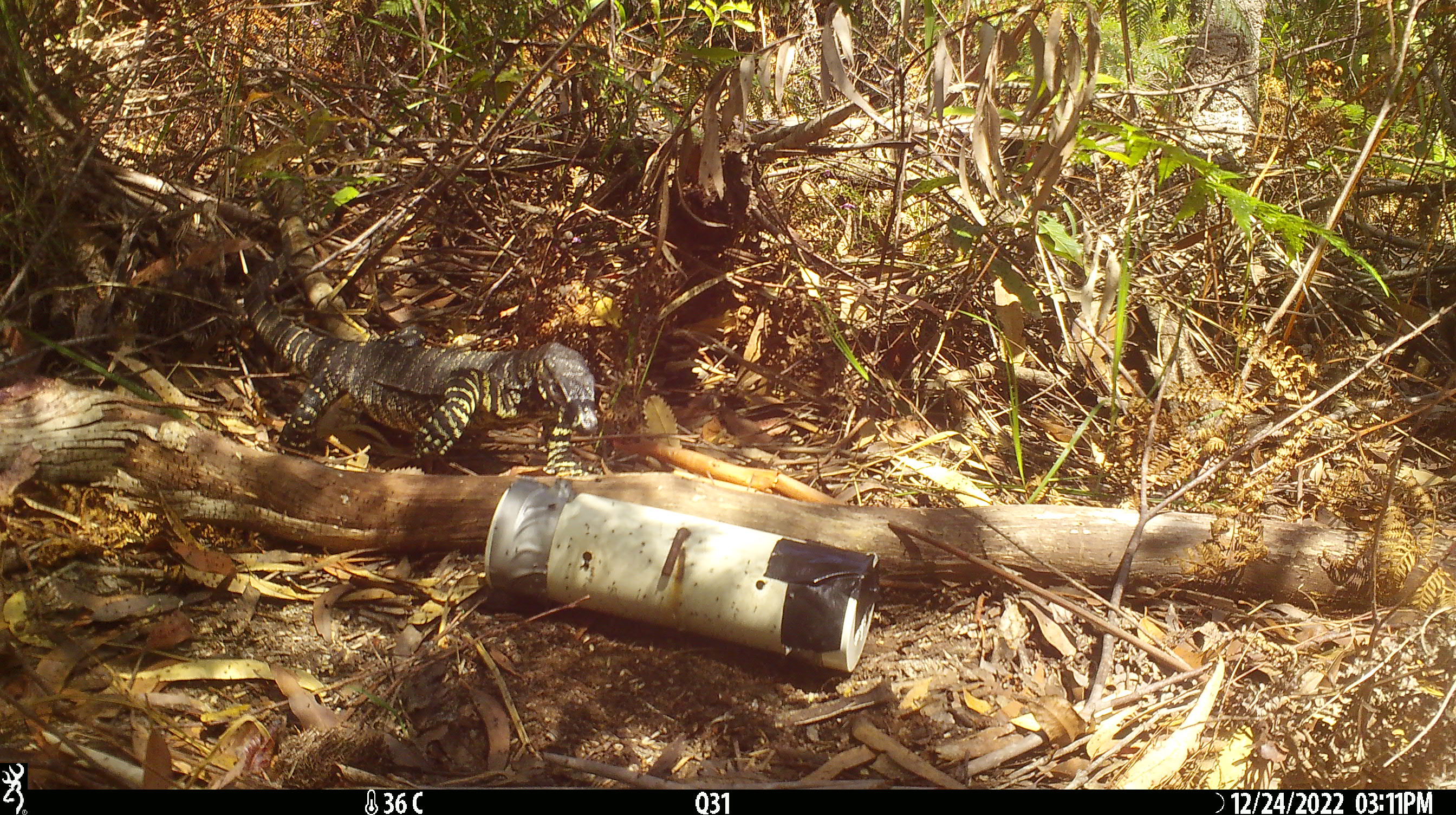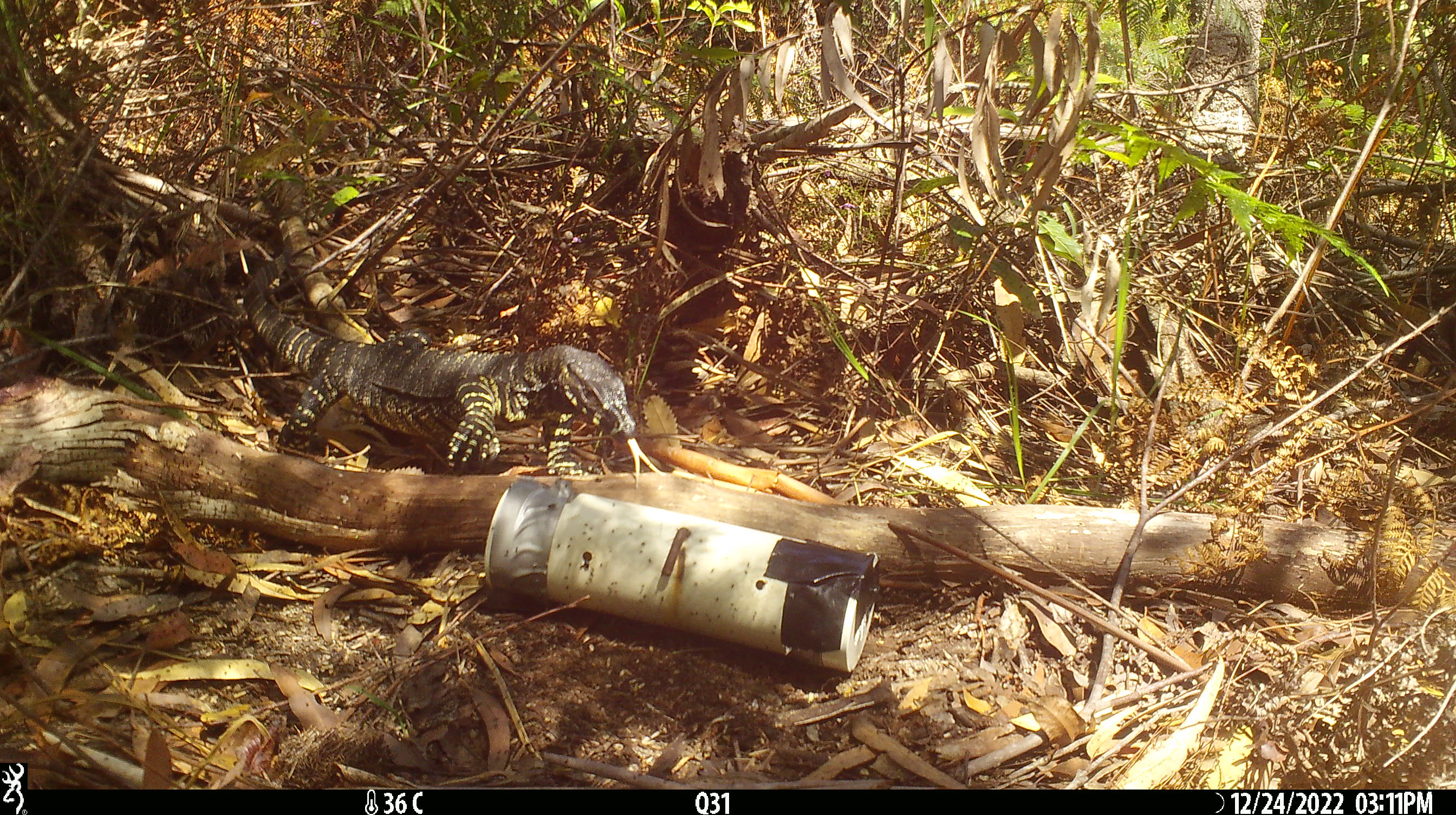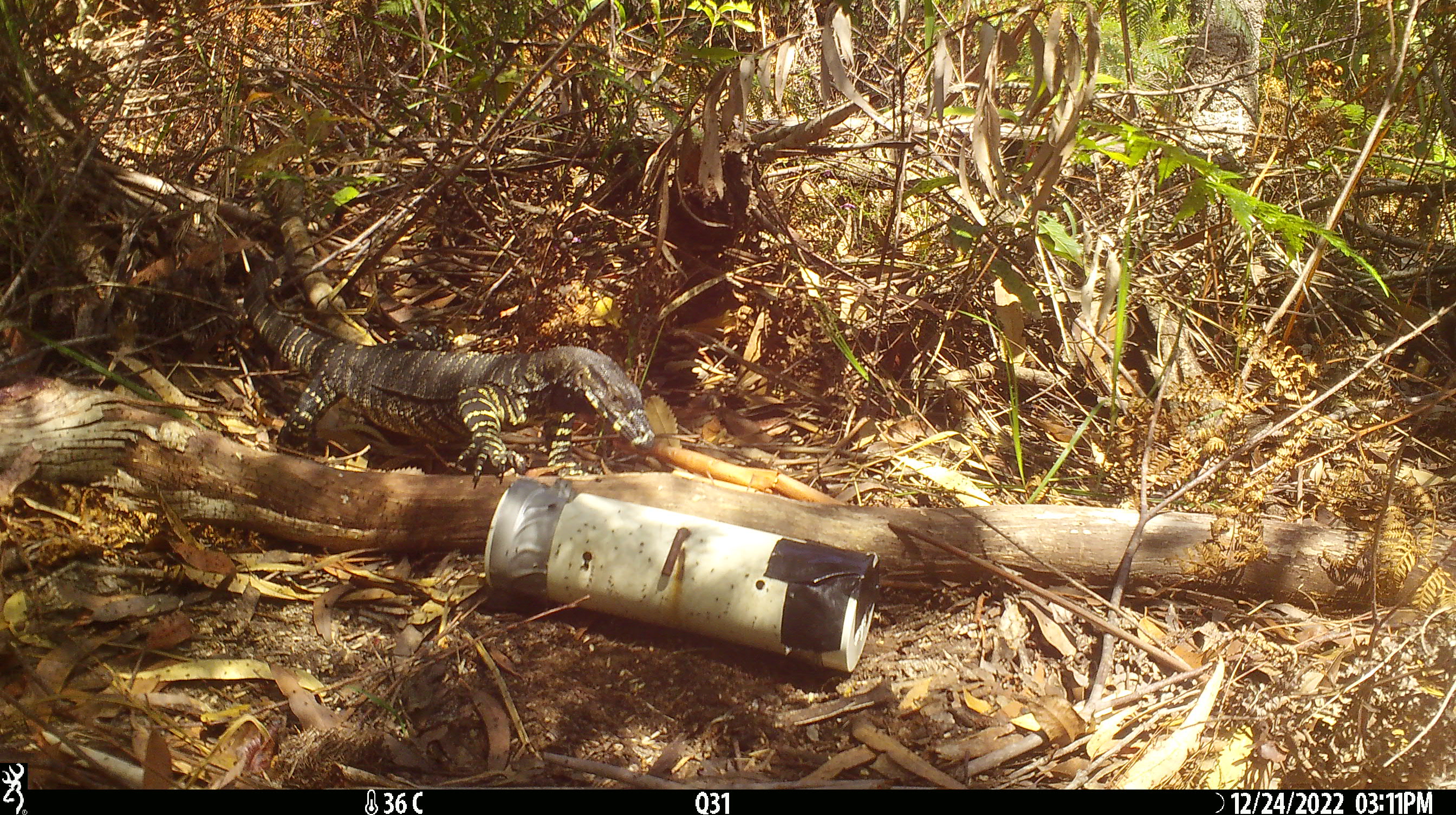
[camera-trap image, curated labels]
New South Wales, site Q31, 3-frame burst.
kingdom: Animalia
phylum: Chordata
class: Reptilia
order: Squamata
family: Varanidae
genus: Varanus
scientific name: Varanus varius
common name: lace monitor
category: goanna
Goanna (lace monitor) (Varanus varius).